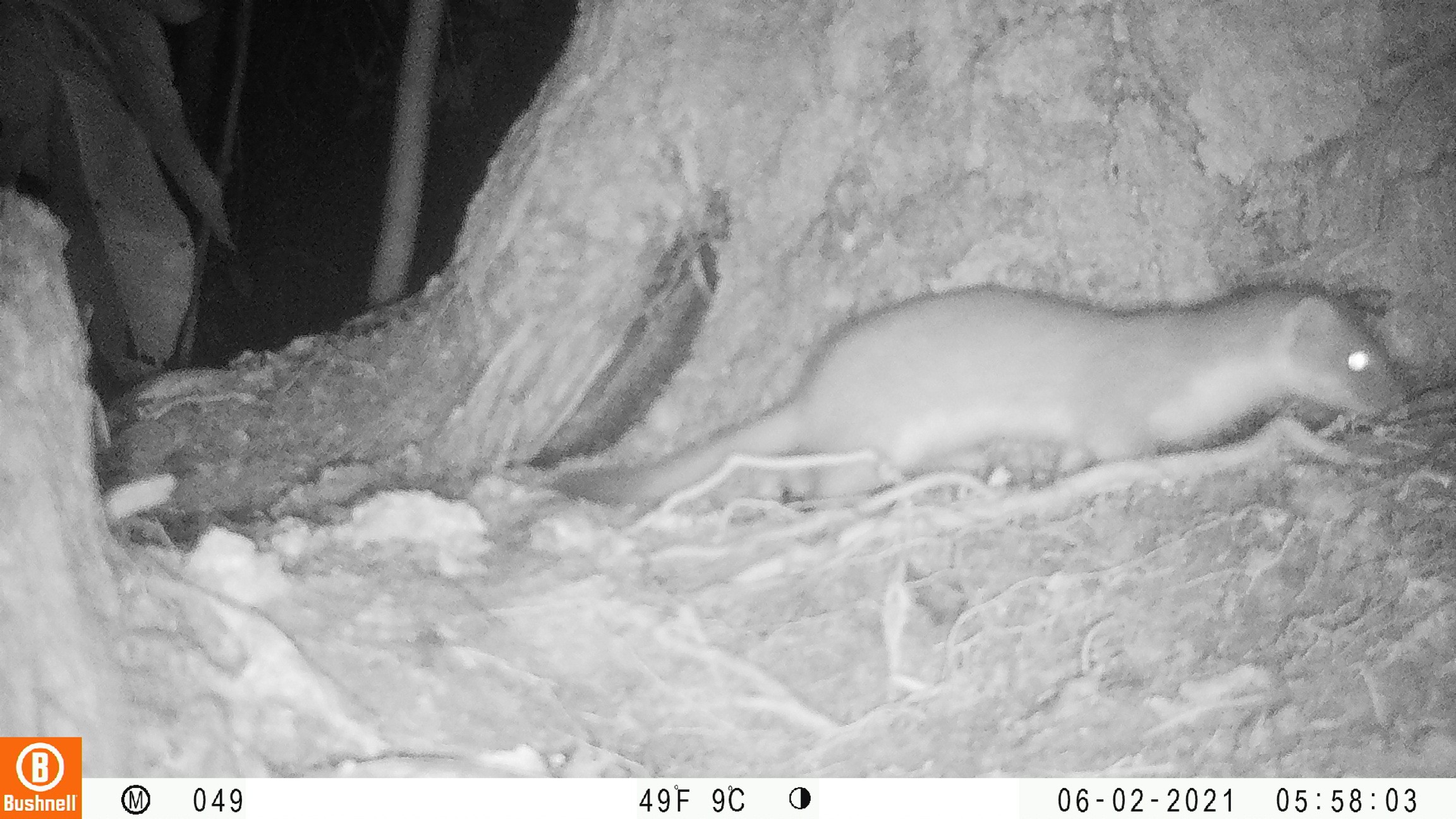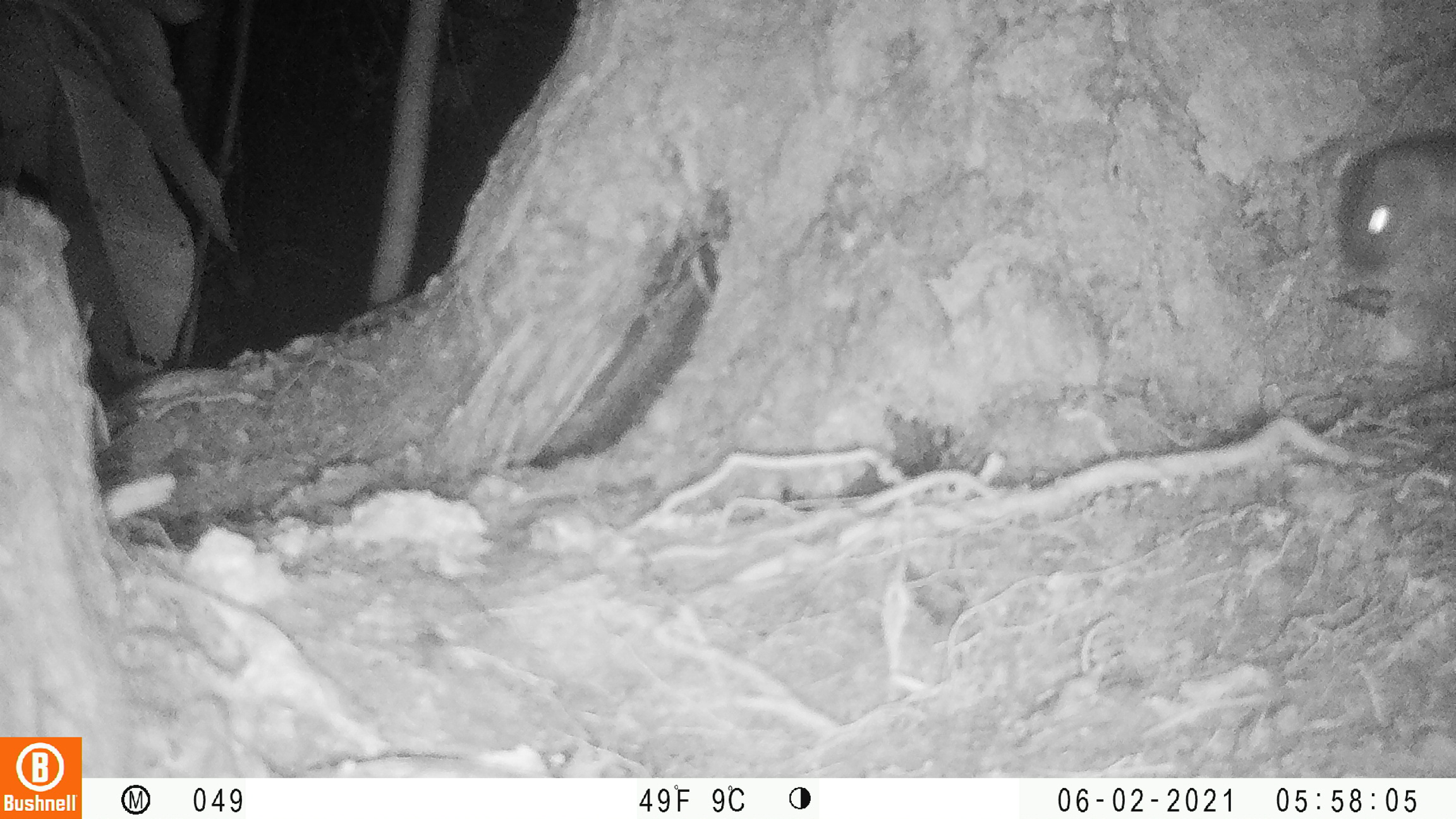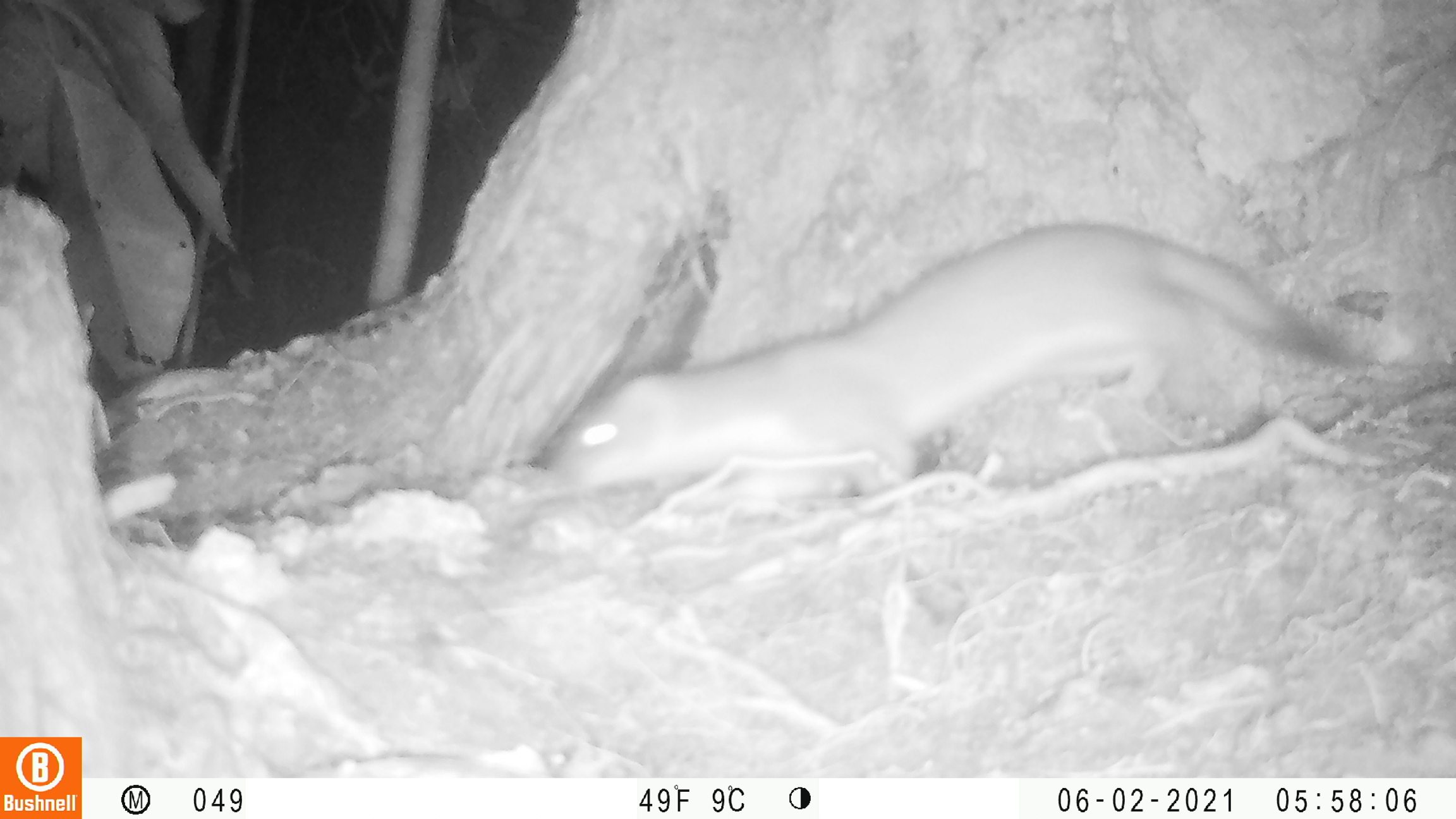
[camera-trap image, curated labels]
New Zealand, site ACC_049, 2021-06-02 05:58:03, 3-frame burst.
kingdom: Animalia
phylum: Chordata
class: Mammalia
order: Carnivora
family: Mustelidae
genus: Mustela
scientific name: Mustela erminea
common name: stoat